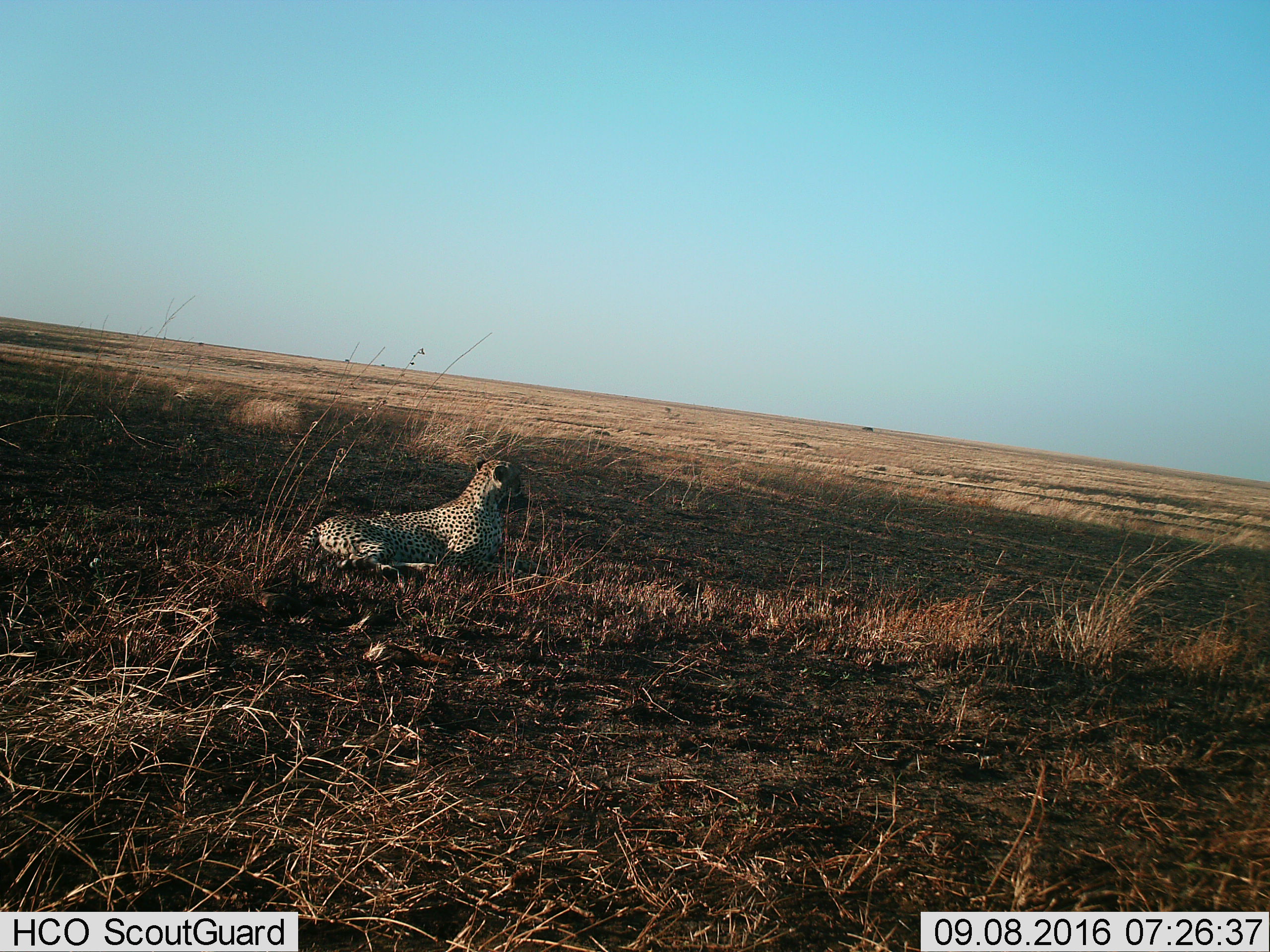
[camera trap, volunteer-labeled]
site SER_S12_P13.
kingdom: Animalia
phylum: Chordata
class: Mammalia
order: Carnivora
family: Felidae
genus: Acinonyx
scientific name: Acinonyx jubatus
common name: cheetah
Cheetah (Acinonyx jubatus), count 1. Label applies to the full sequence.